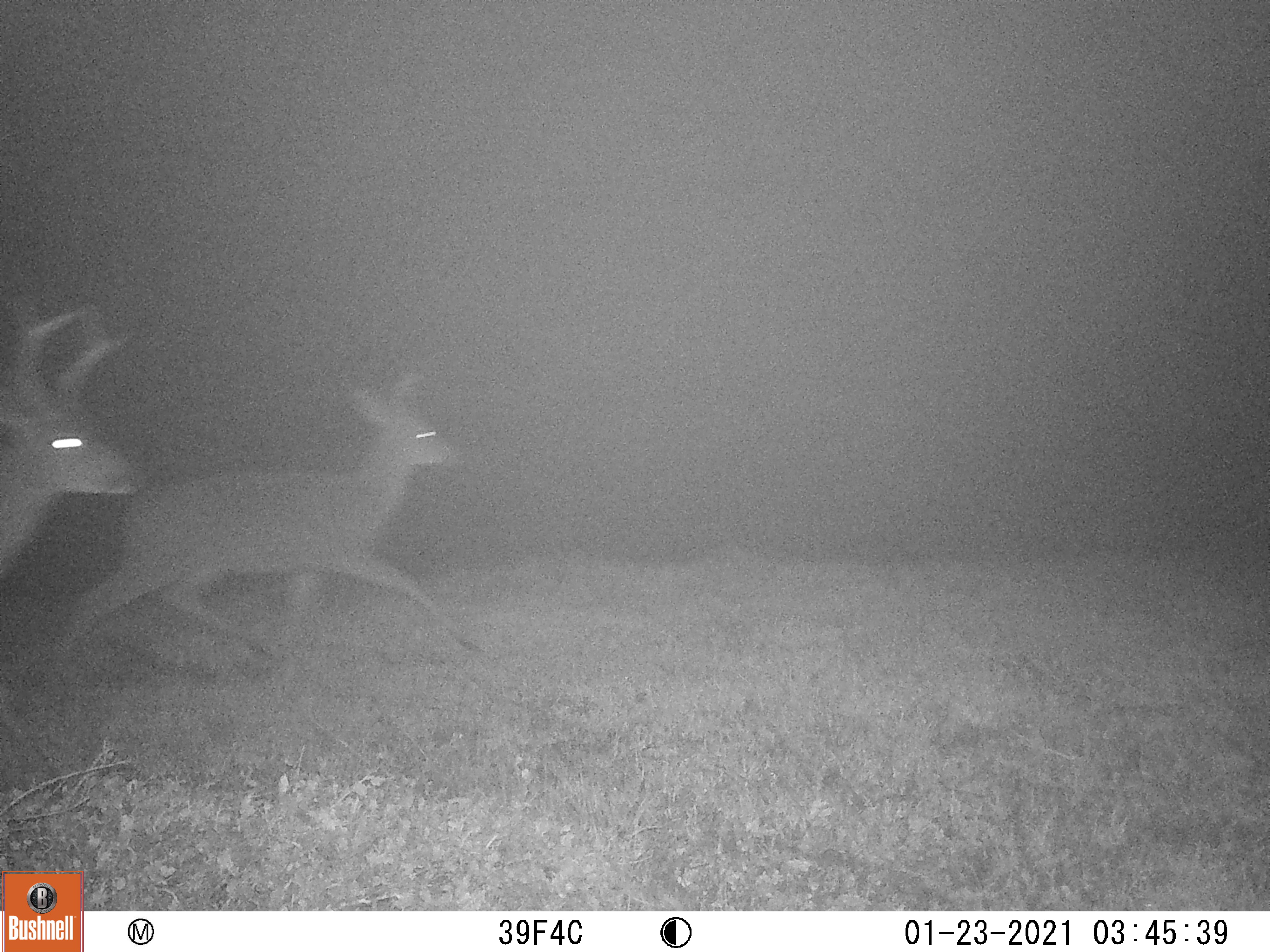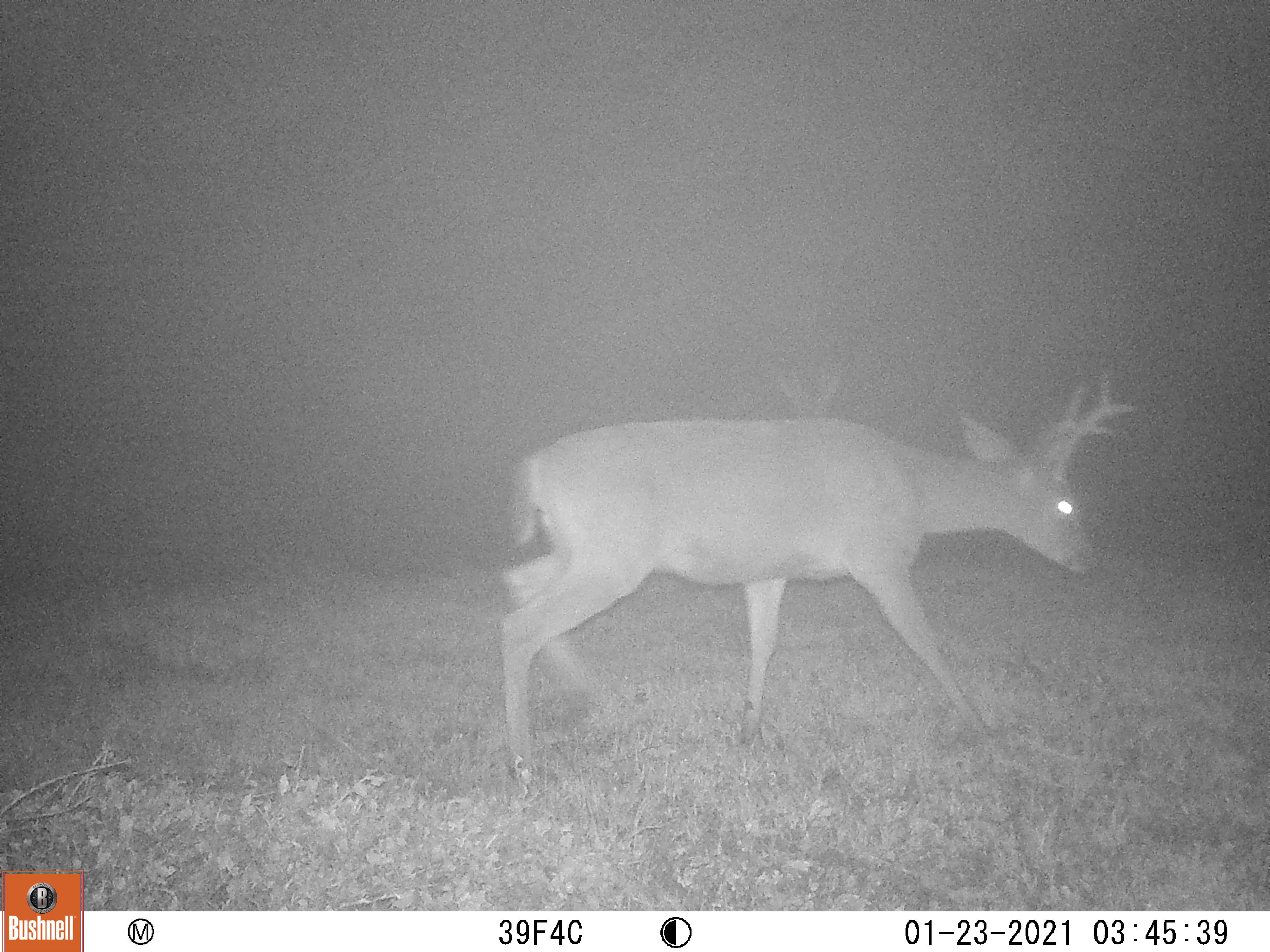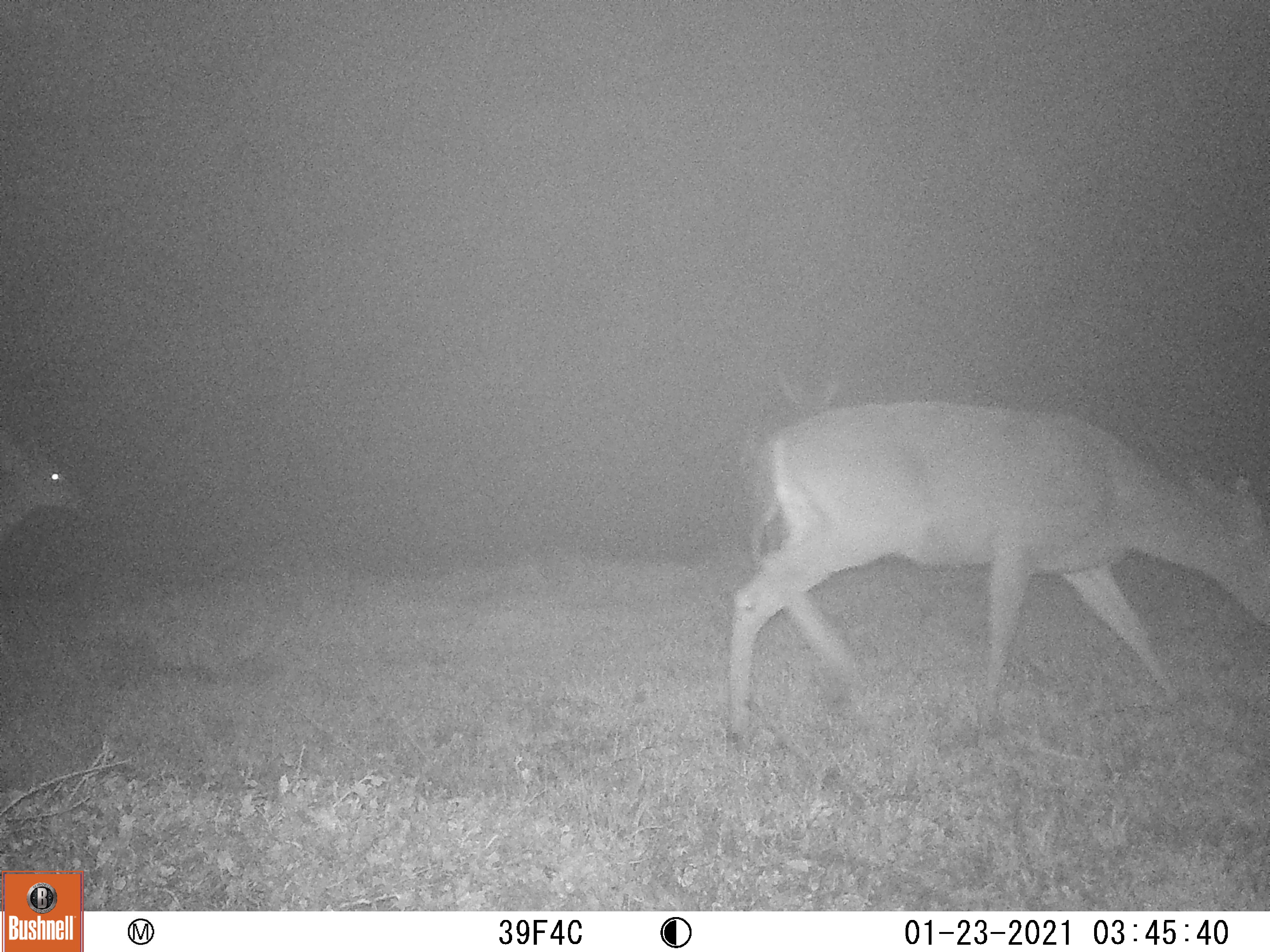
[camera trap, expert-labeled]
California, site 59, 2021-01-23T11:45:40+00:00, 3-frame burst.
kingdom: Animalia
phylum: Chordata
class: Mammalia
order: Artiodactyla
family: Cervidae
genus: Odocoileus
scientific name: Odocoileus hemionus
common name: mule deer